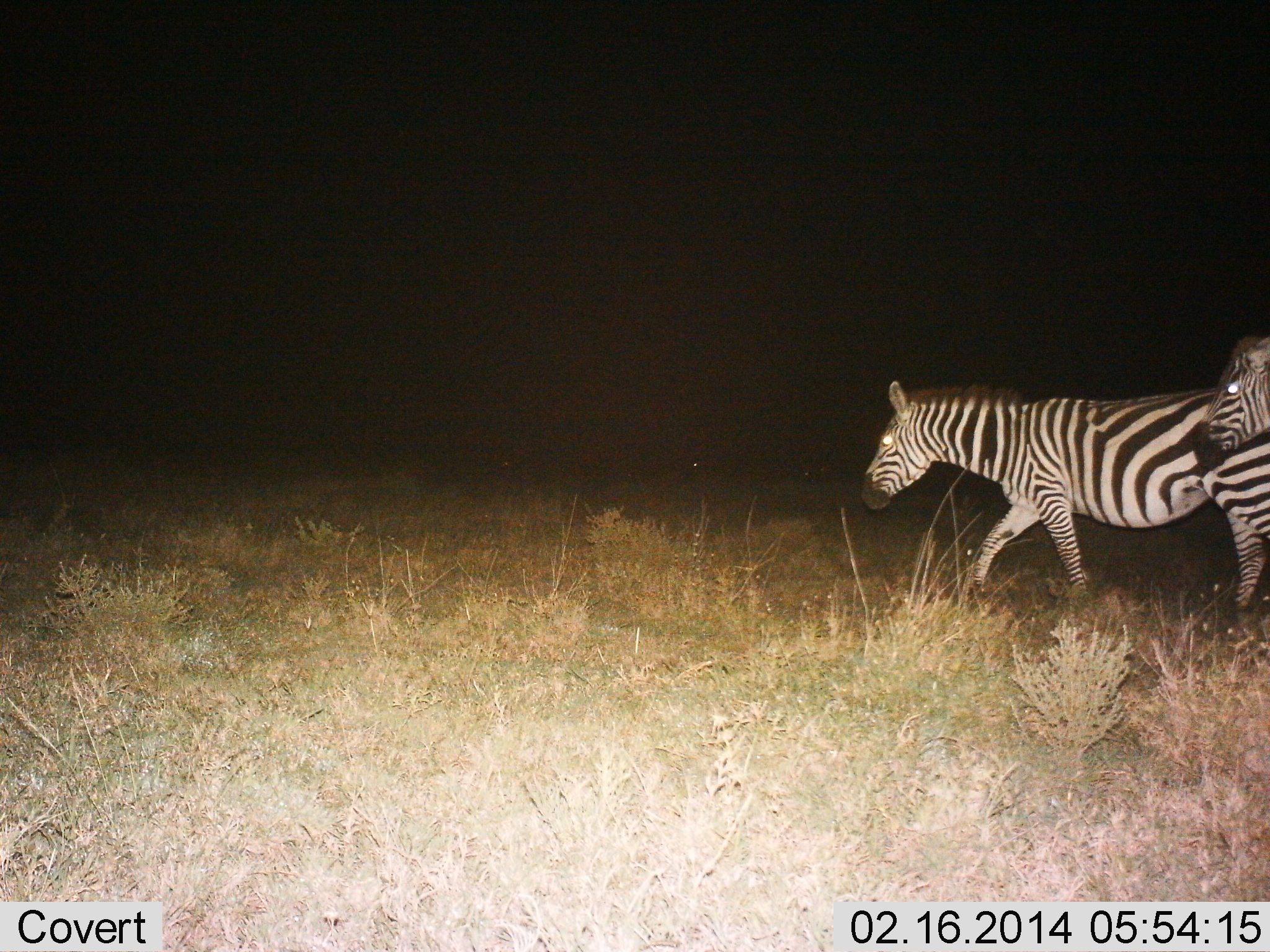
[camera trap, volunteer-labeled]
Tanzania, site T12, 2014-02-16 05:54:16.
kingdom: Animalia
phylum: Chordata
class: Mammalia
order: Perissodactyla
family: Equidae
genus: Equus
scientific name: Equus quagga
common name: plains zebra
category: zebra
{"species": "zebra (plains zebra) (Equus quagga)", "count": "2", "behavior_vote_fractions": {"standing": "20%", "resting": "0%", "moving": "90%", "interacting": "0%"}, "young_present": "0%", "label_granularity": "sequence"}